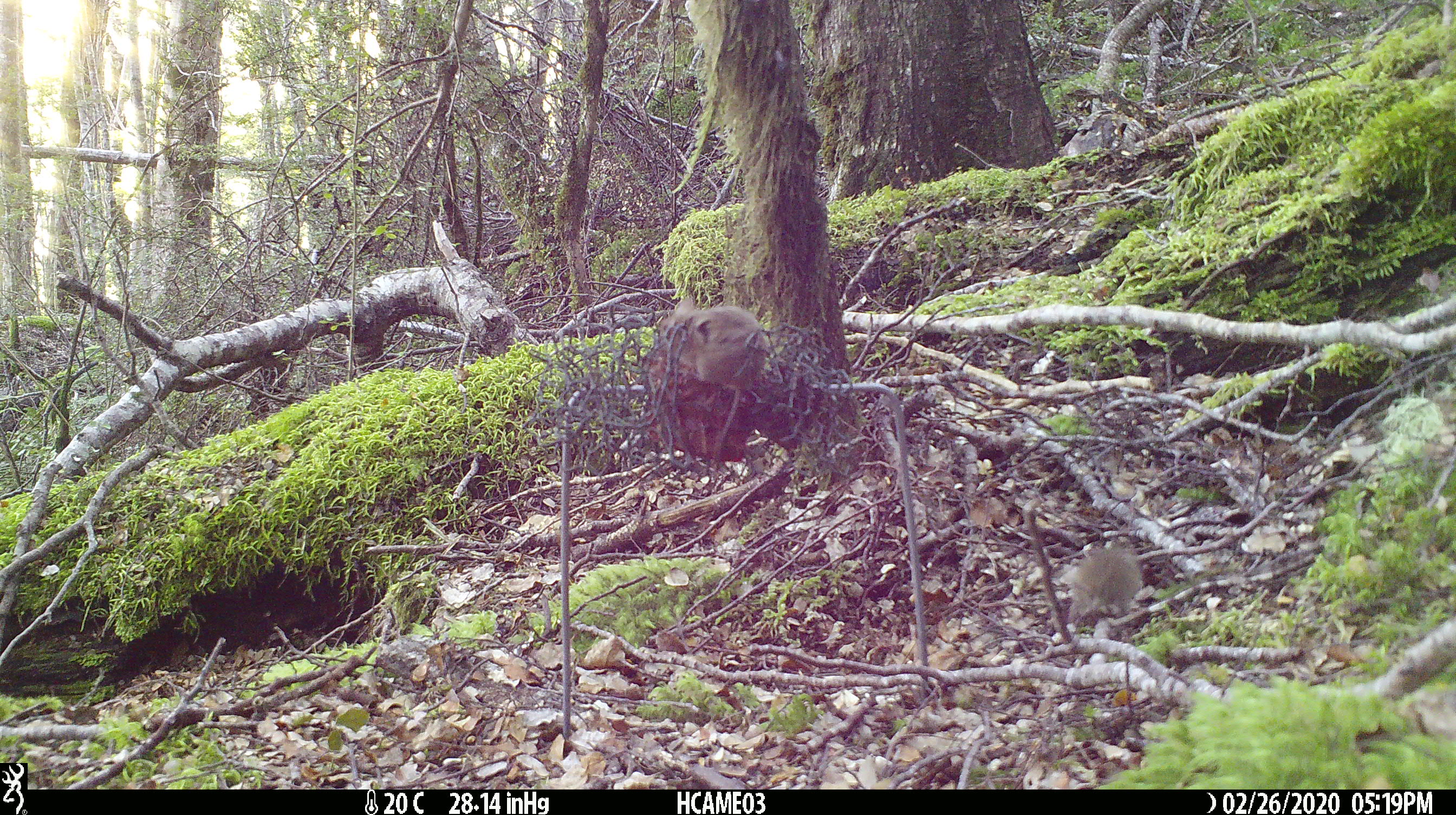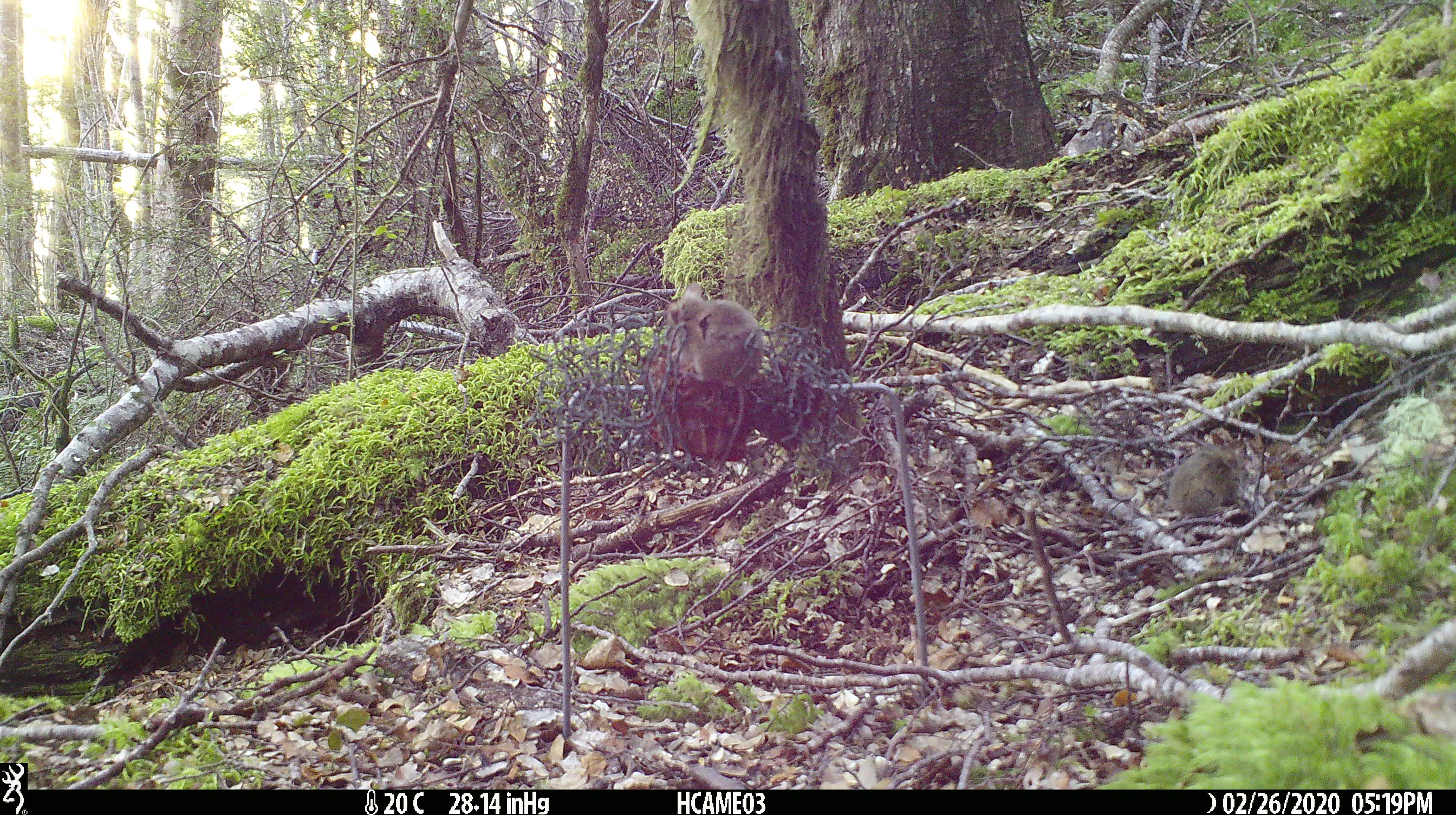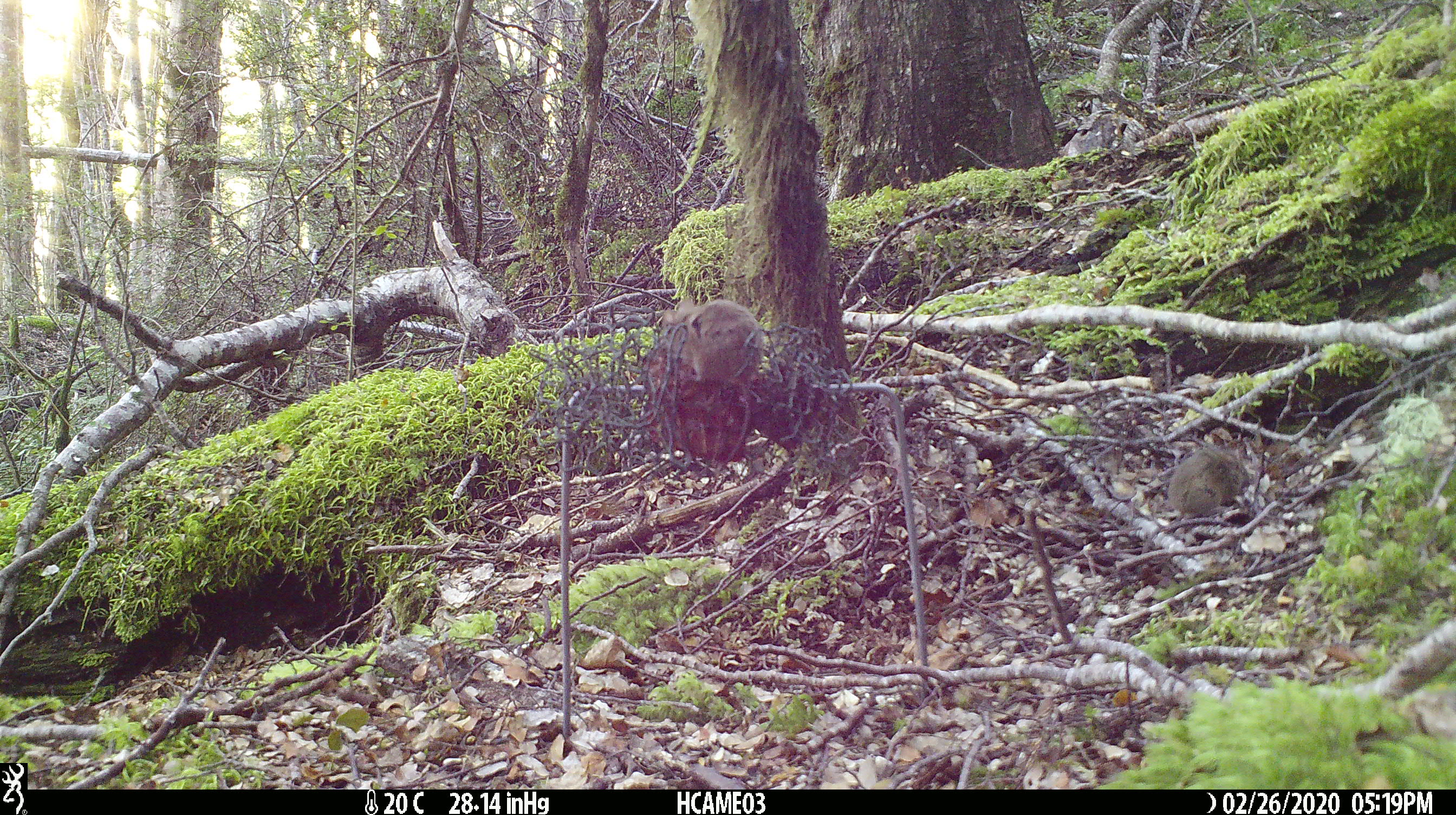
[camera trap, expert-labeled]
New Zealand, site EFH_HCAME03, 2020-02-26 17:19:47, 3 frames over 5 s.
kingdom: Animalia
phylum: Chordata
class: Mammalia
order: Rodentia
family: Muridae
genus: Mus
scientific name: Mus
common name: mouse